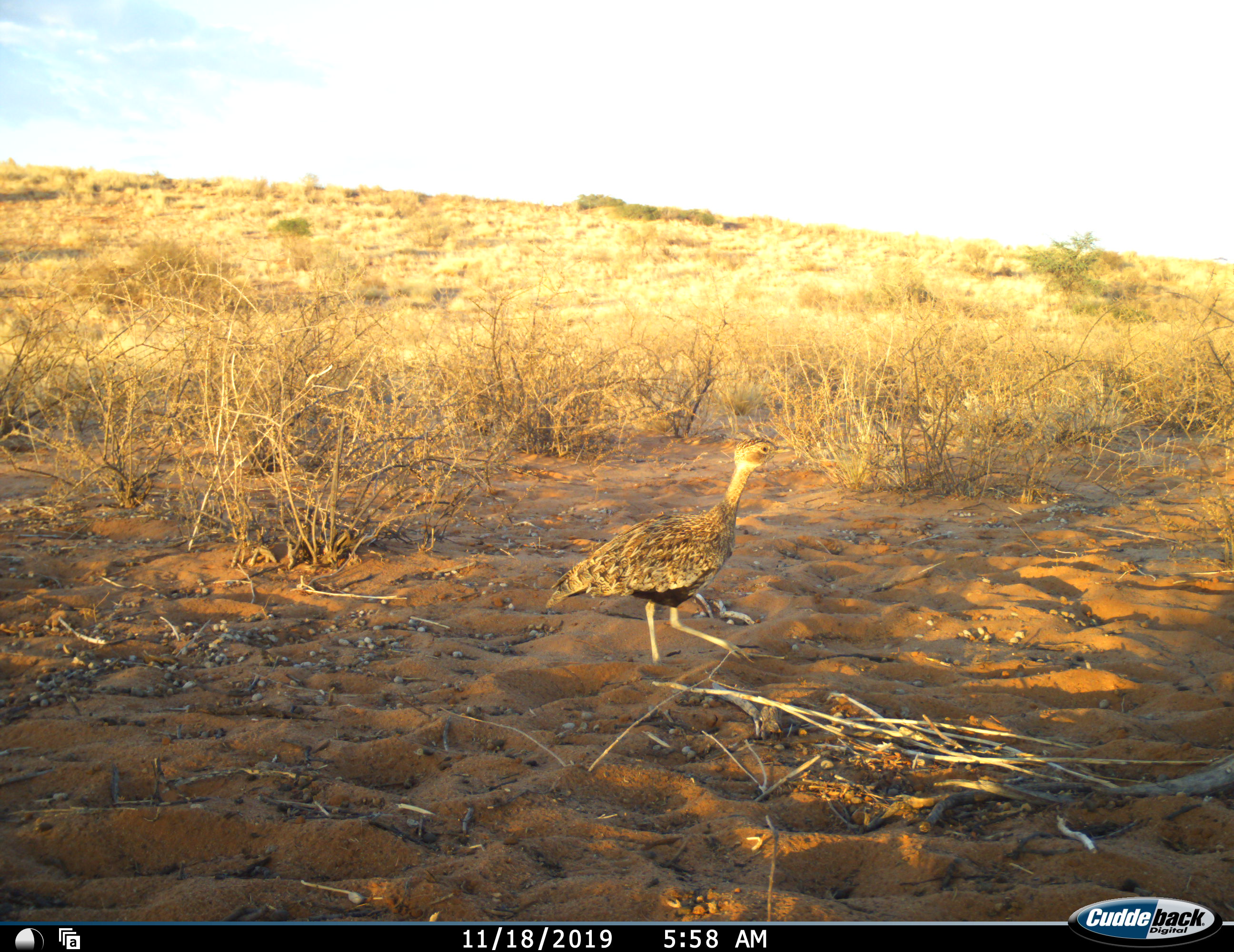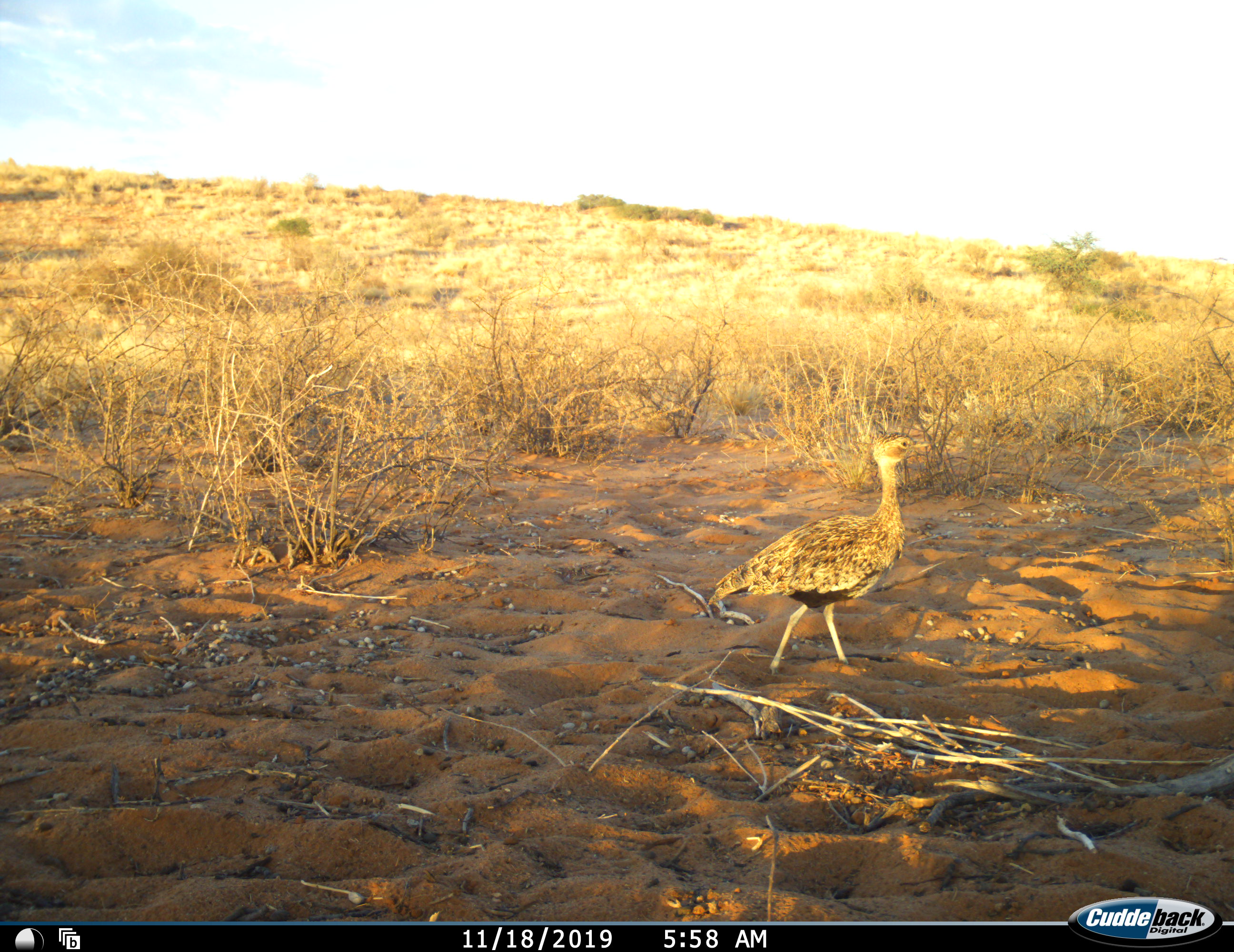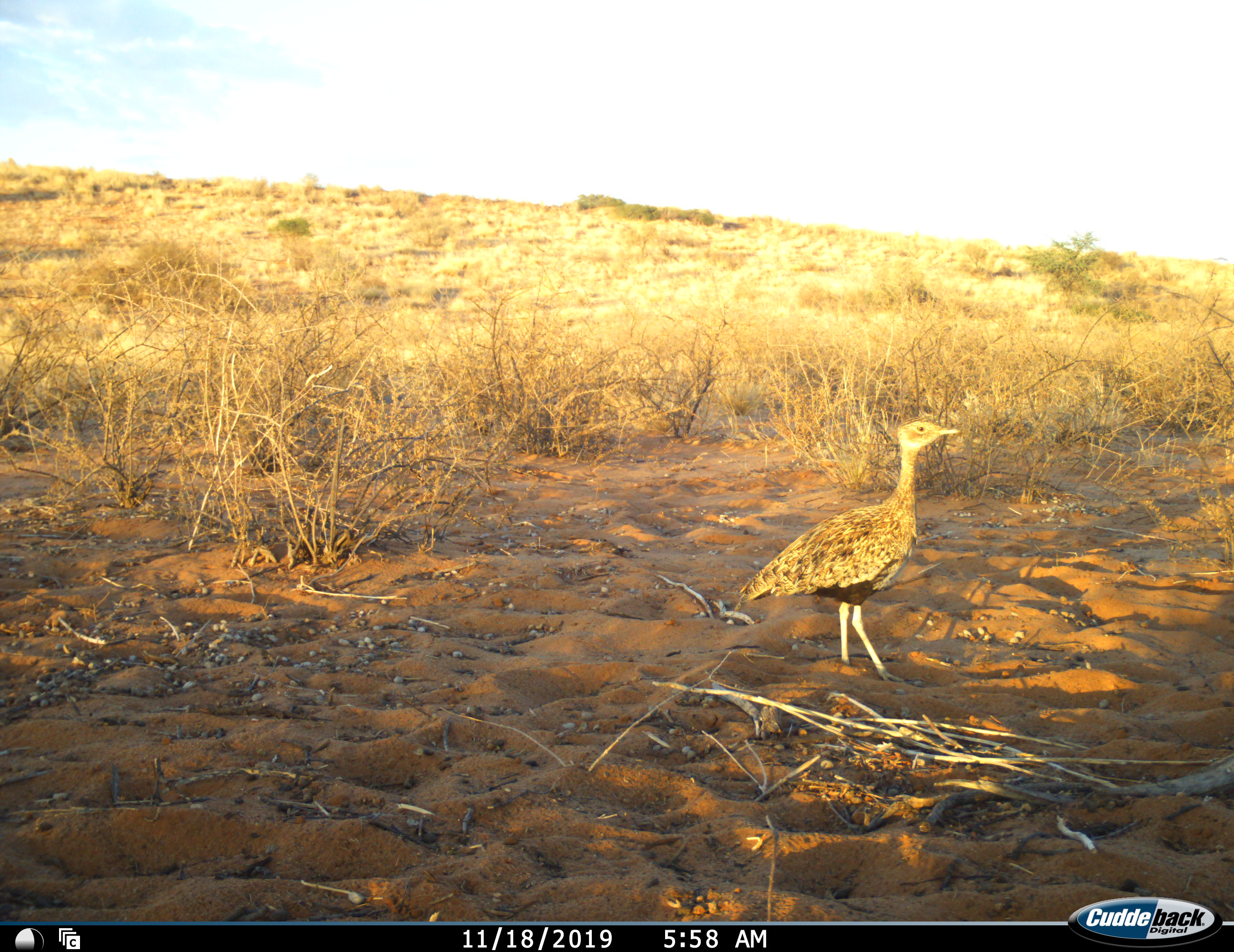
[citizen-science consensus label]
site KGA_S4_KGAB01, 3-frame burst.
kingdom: Animalia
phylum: Chordata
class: Aves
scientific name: Aves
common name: bird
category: birdother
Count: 1.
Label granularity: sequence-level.